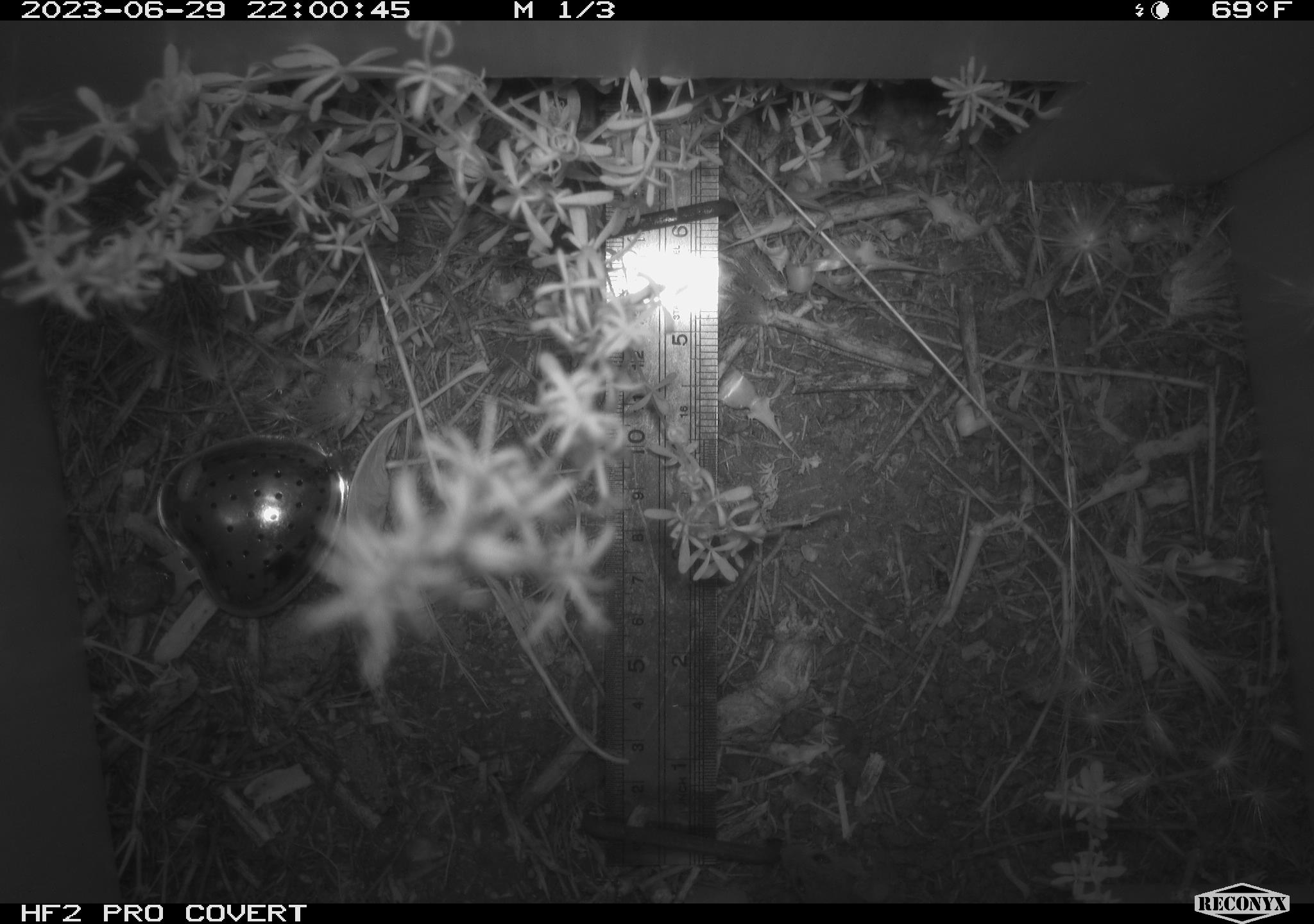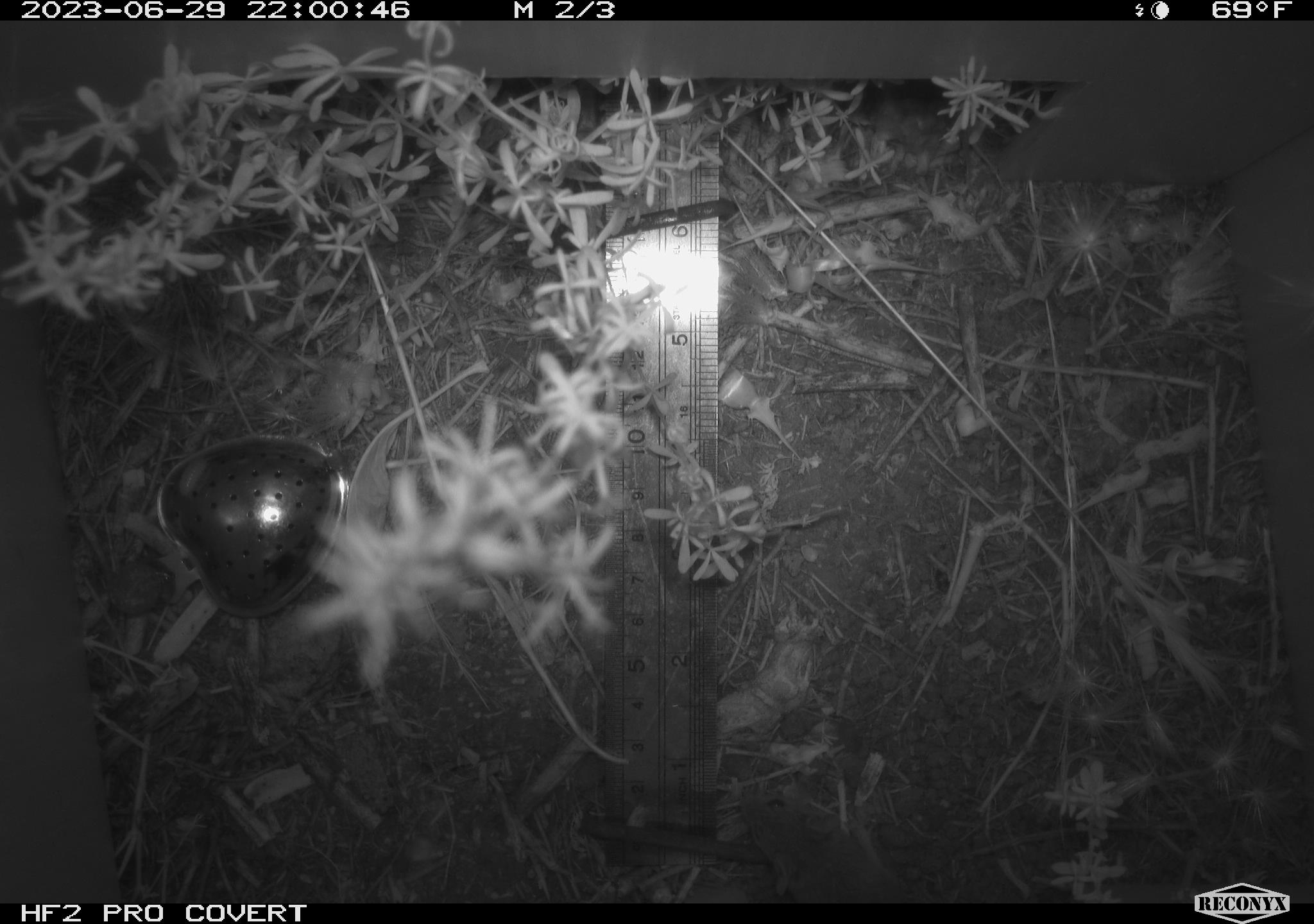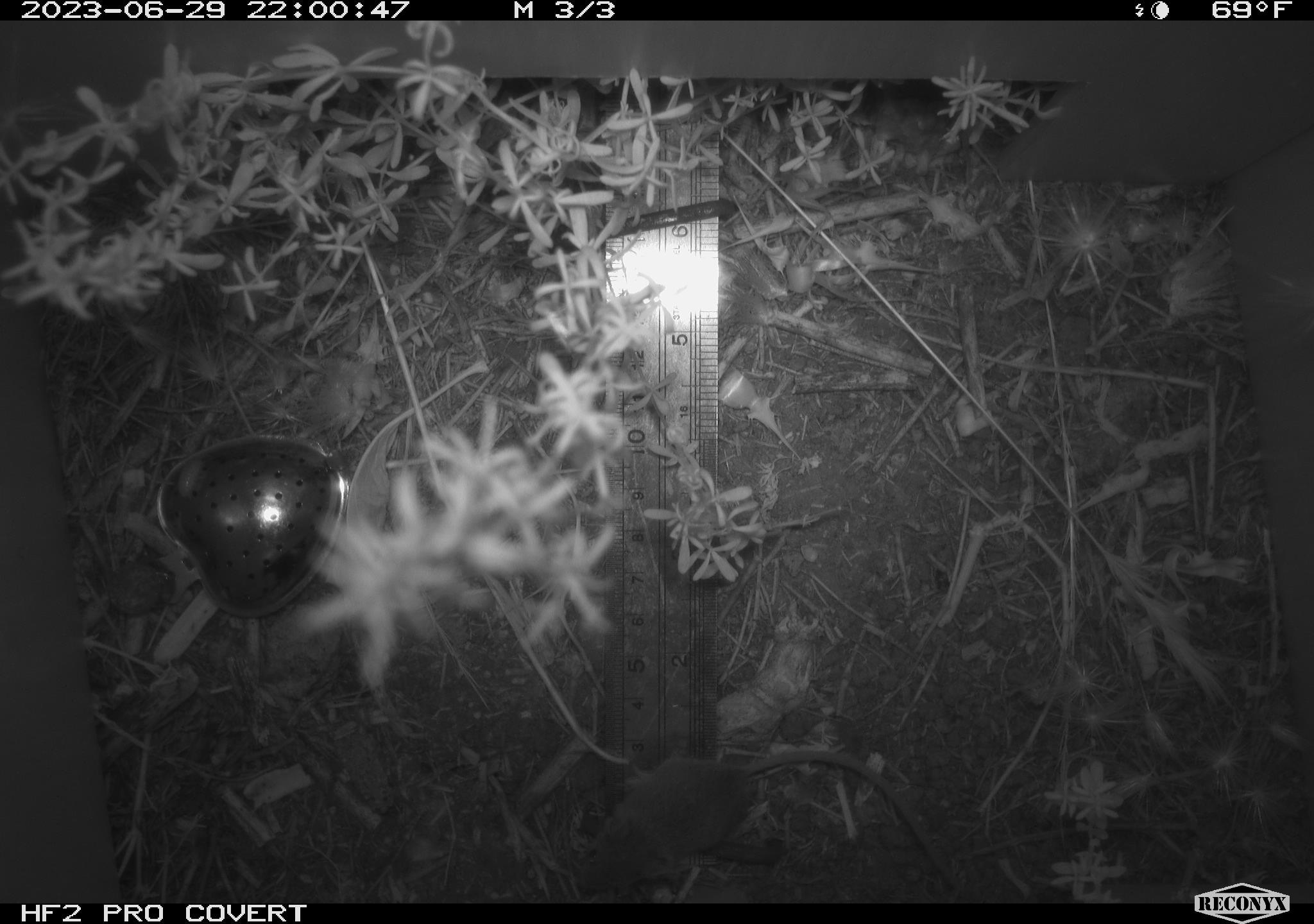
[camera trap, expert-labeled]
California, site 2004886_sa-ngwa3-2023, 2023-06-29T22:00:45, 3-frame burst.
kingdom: Animalia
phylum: Chordata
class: Mammalia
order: Rodentia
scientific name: Rodentia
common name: mouse species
Mouse species (Rodentia).